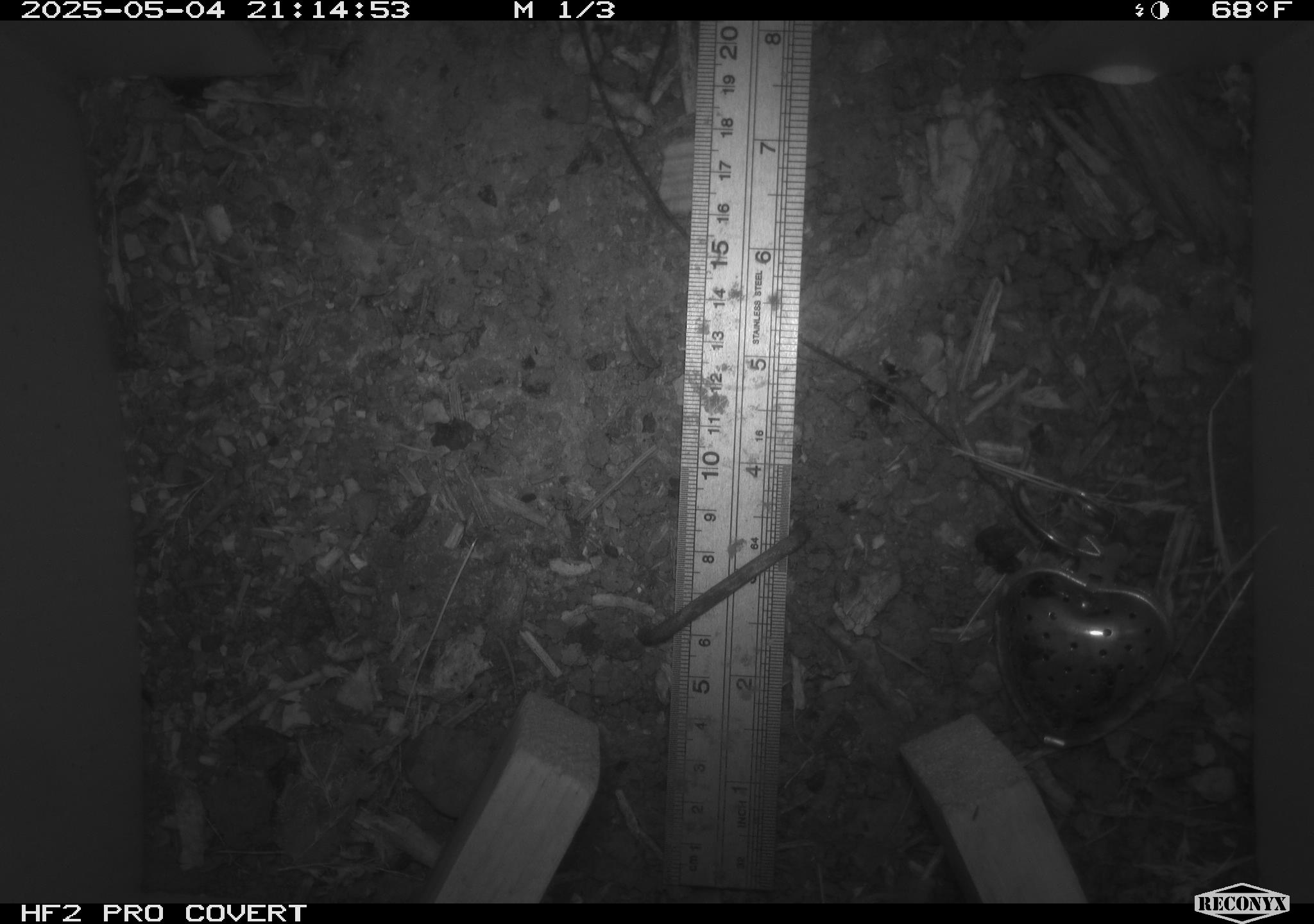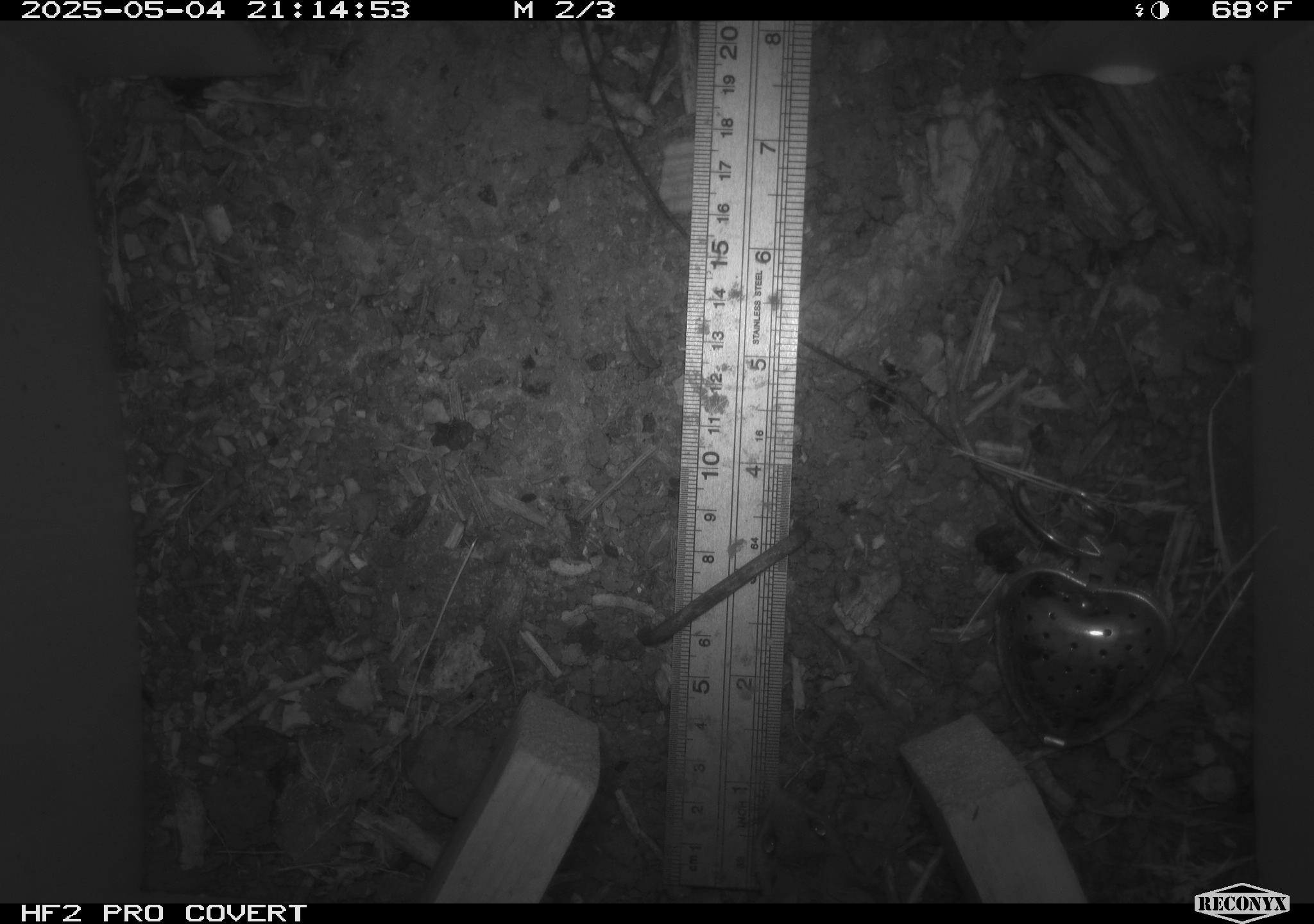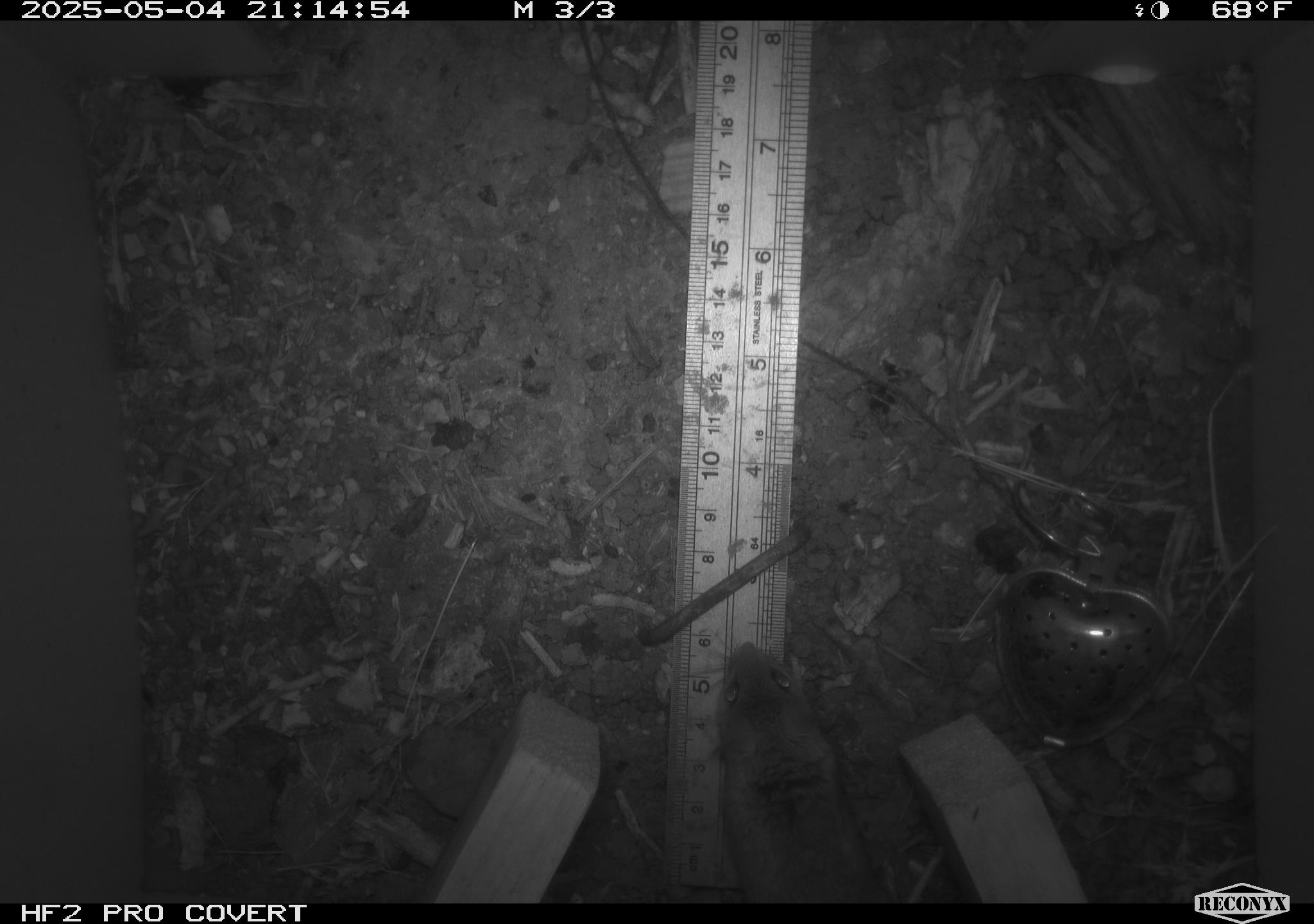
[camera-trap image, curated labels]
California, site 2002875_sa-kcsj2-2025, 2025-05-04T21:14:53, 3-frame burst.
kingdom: Animalia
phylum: Chordata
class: Mammalia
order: Rodentia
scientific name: Rodentia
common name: rodent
Rodent (Rodentia).